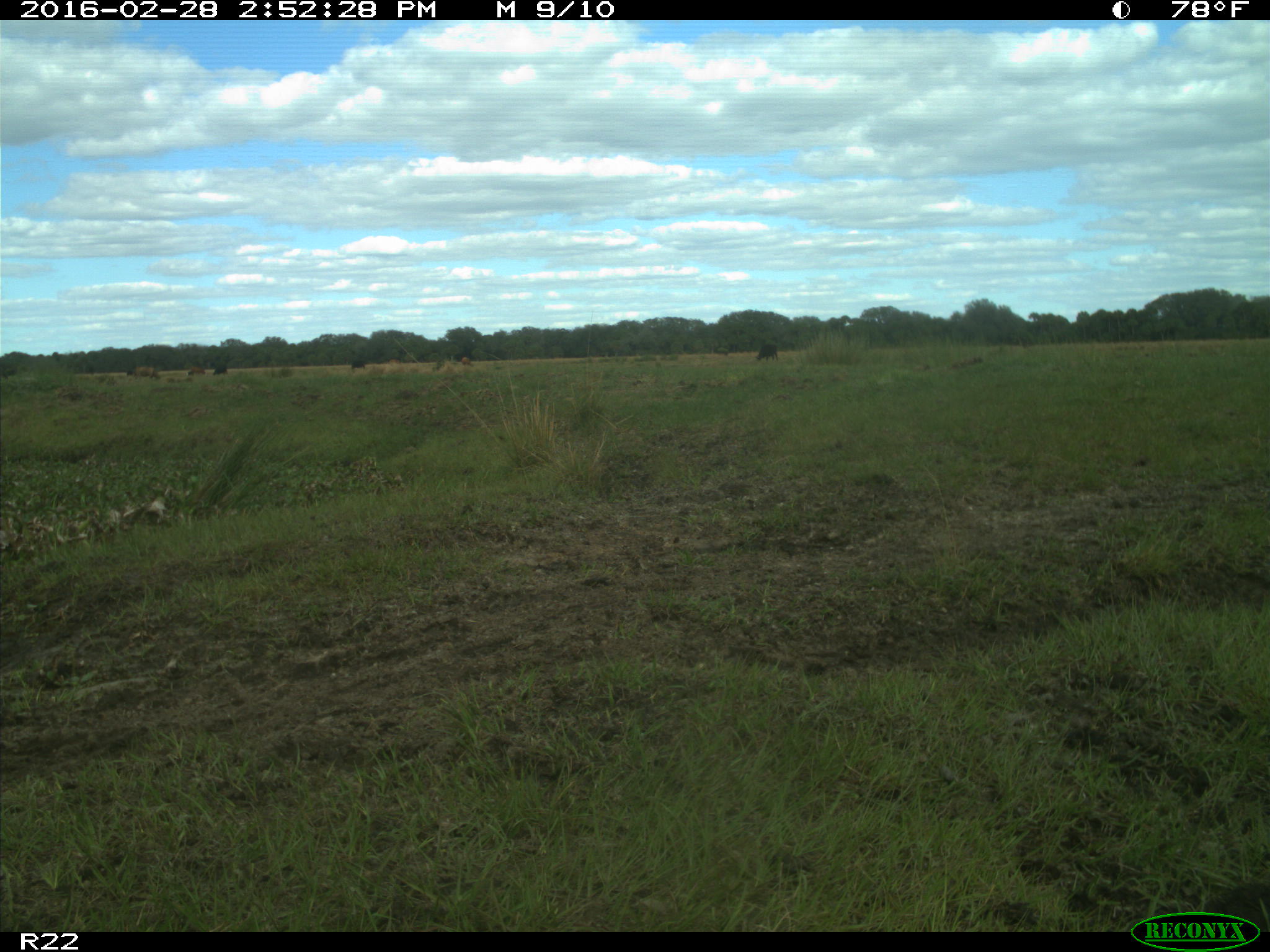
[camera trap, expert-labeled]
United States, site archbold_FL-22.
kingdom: Animalia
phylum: Chordata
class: Mammalia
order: Artiodactyla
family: Bovidae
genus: Bos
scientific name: Bos taurus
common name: domestic cow